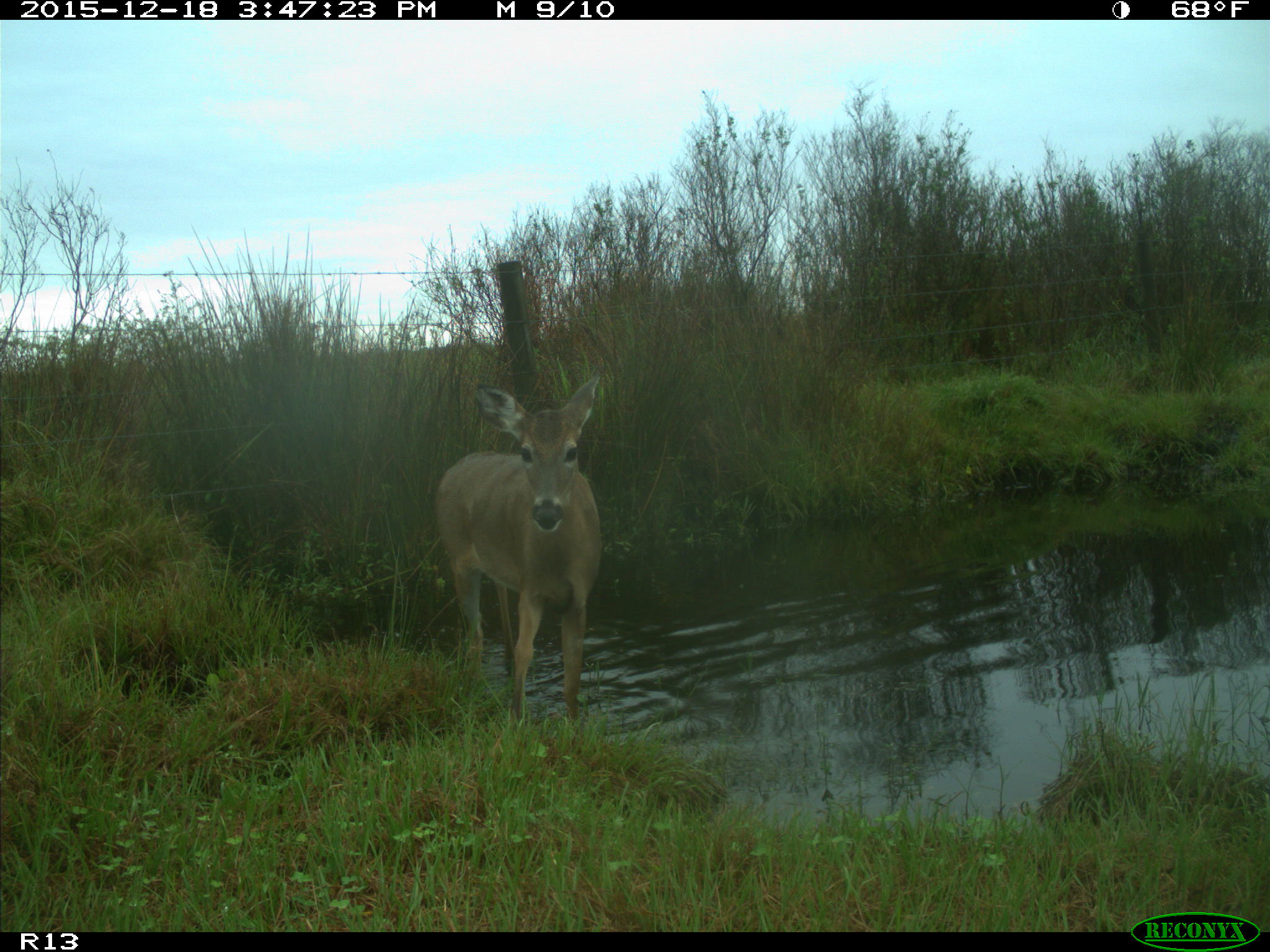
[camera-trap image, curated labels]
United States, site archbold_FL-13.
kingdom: Animalia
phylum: Chordata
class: Mammalia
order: Artiodactyla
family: Cervidae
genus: Odocoileus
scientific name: Odocoileus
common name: deer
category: unidentified deer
Unidentified deer (deer) (Odocoileus).